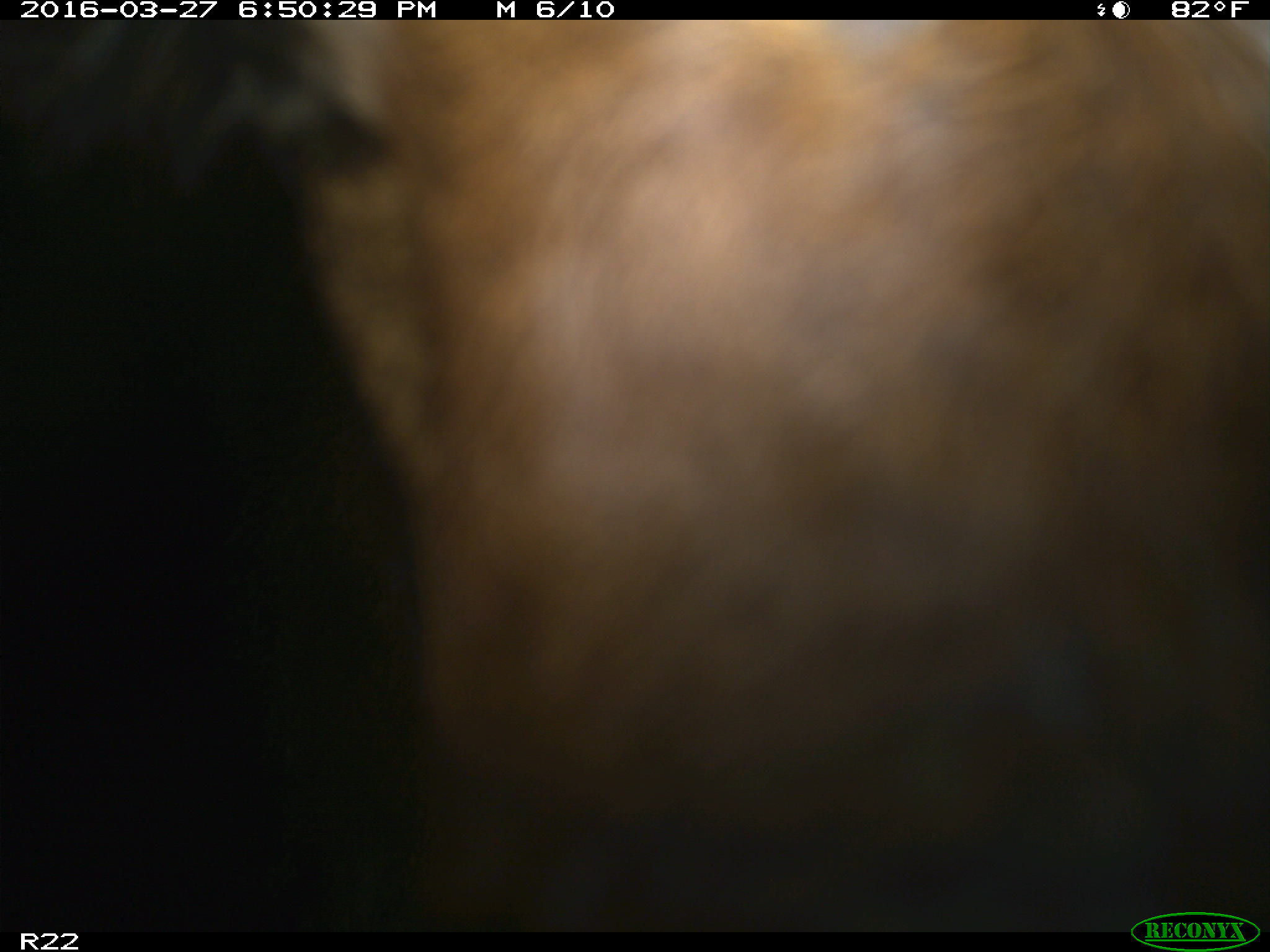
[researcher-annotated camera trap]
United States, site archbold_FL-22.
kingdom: Animalia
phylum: Chordata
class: Mammalia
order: Artiodactyla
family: Bovidae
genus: Bos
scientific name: Bos taurus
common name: domestic cow